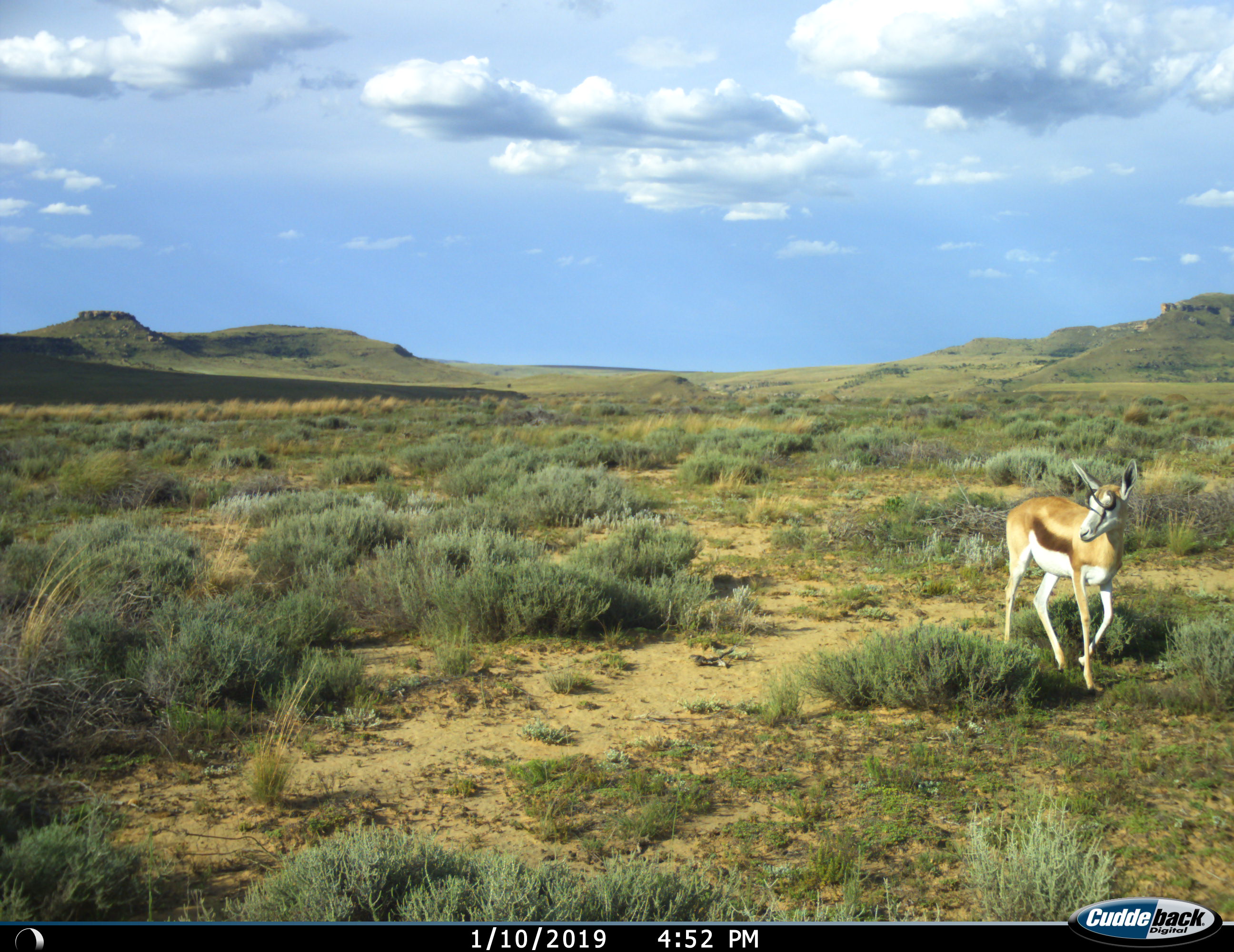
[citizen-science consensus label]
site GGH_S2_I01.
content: unidentified animal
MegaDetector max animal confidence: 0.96